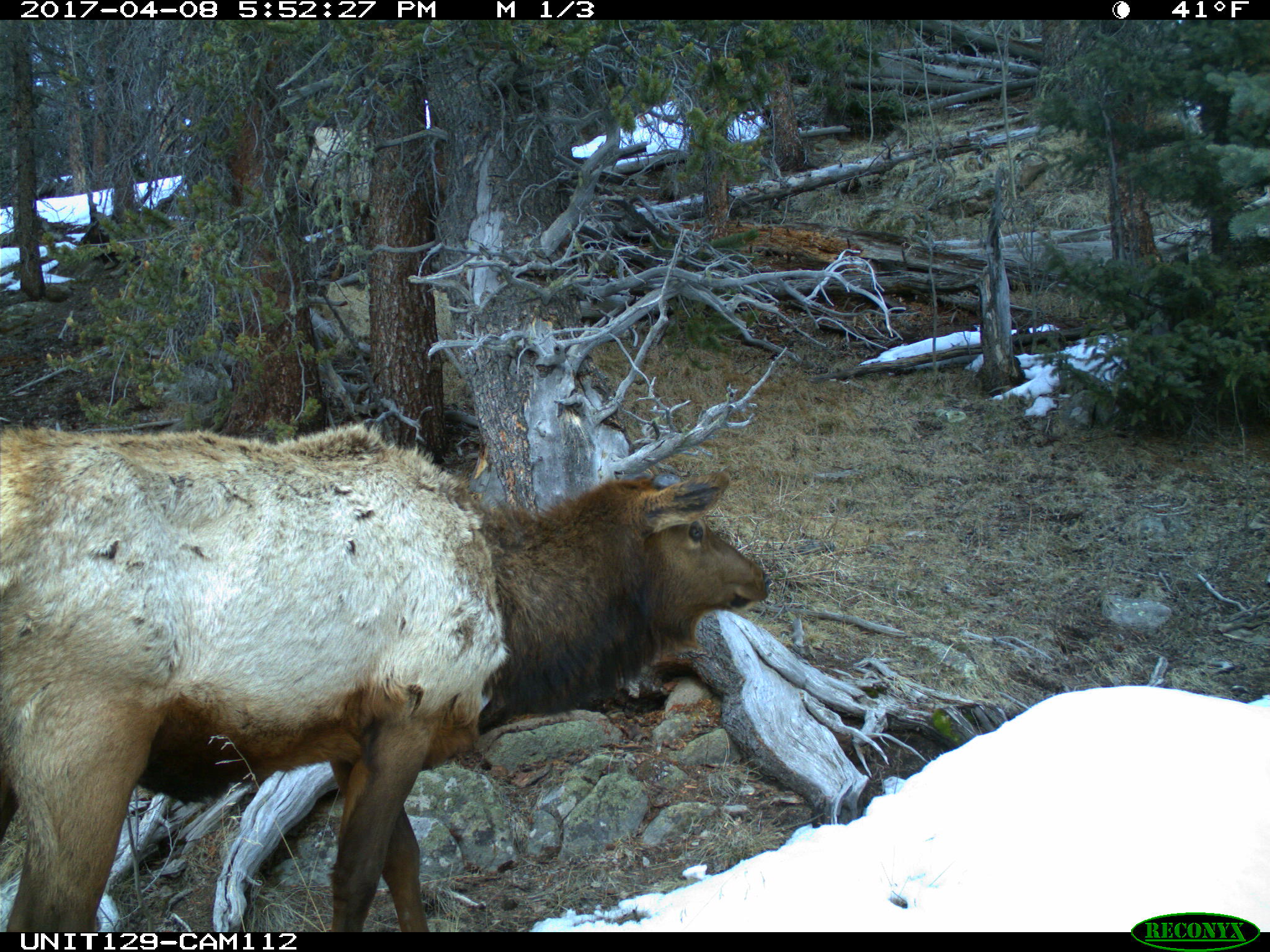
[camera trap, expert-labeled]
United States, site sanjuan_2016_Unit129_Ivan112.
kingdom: Animalia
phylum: Chordata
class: Mammalia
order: Artiodactyla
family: Cervidae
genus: Cervus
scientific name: Cervus elaphus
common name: red deer